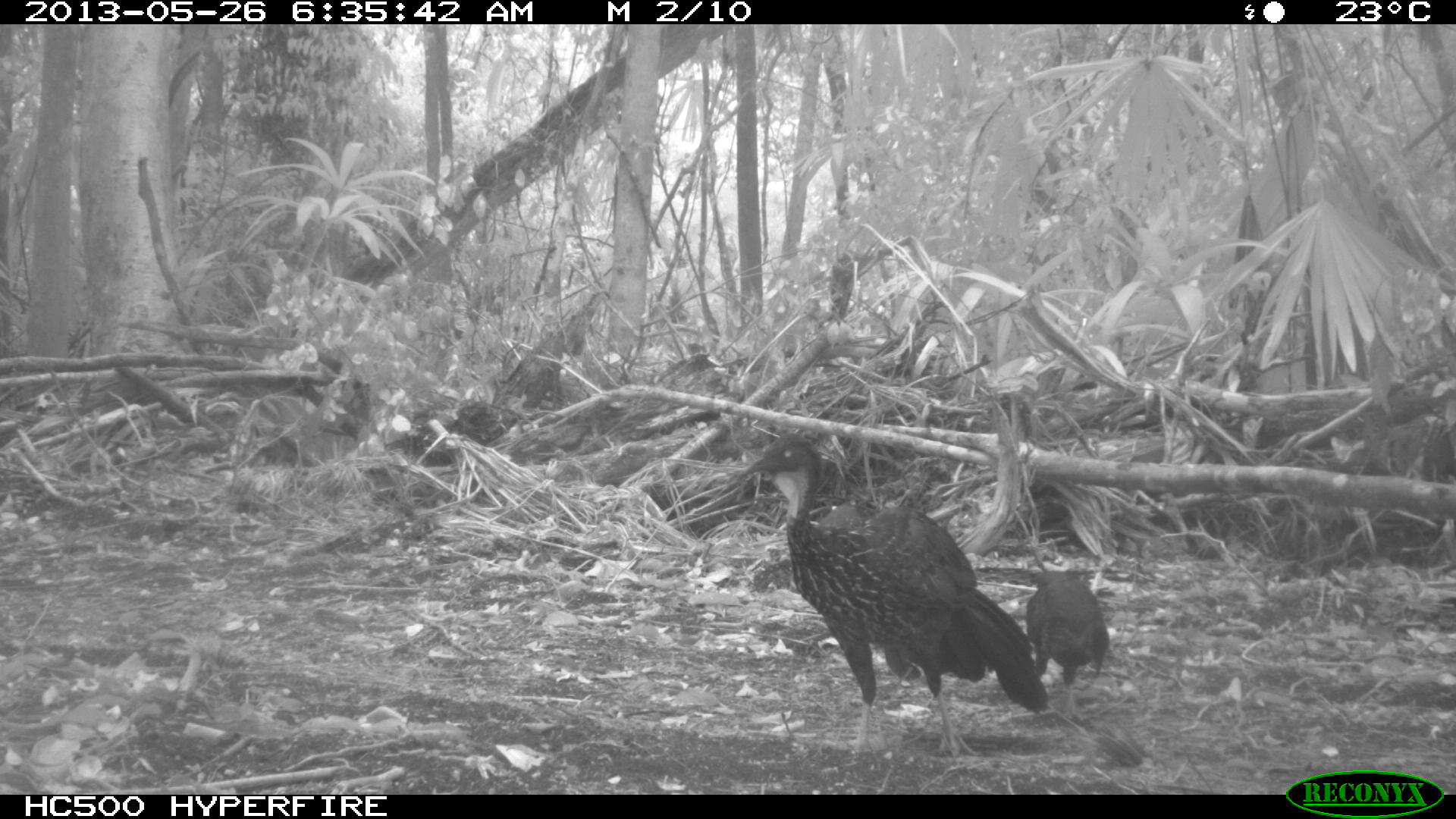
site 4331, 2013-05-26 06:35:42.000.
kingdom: Animalia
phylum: Chordata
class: Aves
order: Galliformes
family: Cracidae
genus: Penelope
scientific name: Penelope purpurascens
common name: crested guan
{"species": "Penelope purpurascens (crested guan)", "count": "2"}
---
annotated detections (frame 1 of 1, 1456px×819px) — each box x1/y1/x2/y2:
penelope purpurascens: 739/431/1049/758; 1025/578/1111/721